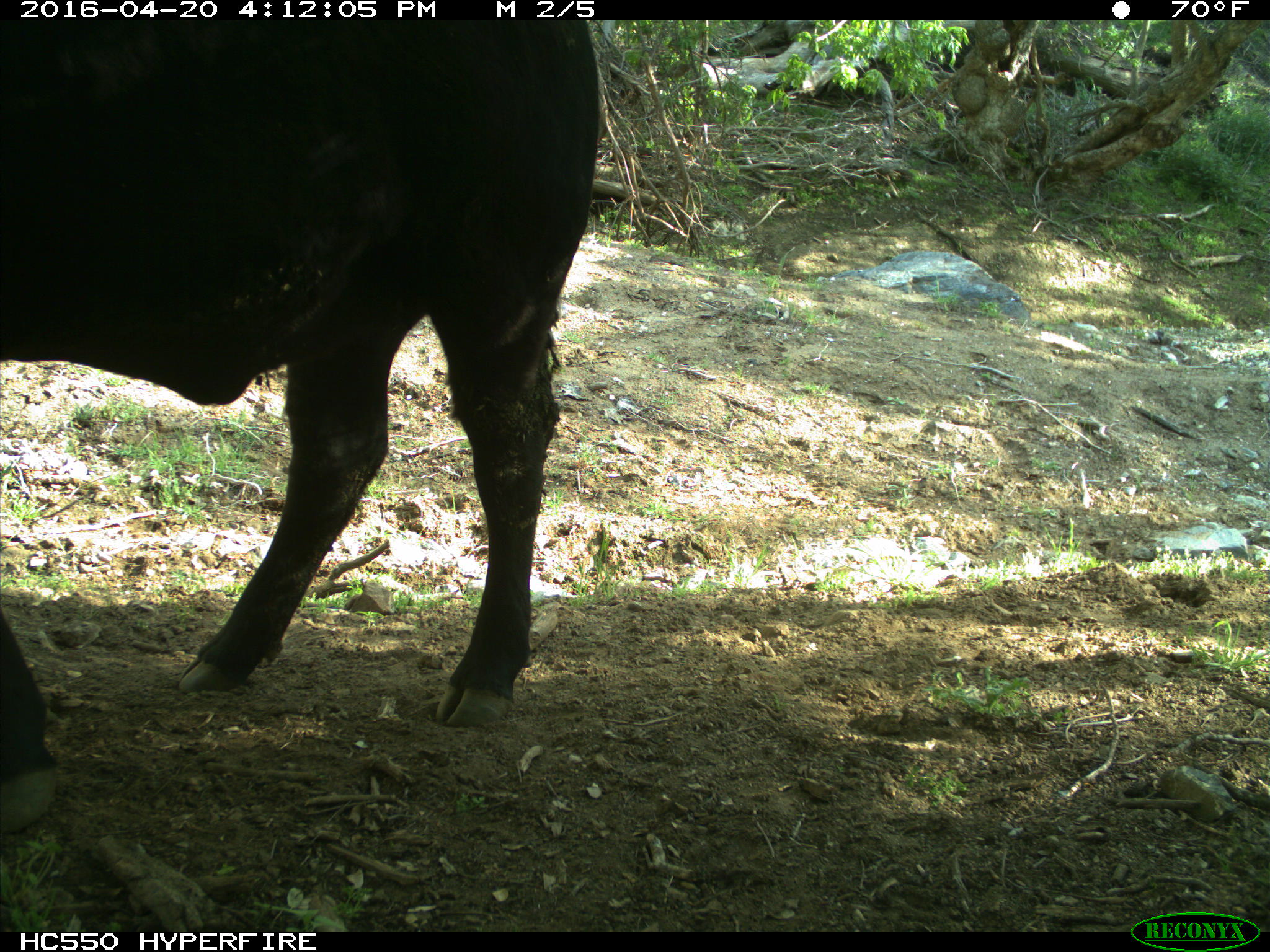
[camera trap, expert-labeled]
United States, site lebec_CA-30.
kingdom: Animalia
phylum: Chordata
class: Mammalia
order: Artiodactyla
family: Bovidae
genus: Bos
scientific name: Bos taurus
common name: domestic cow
Bos taurus (domestic cow).